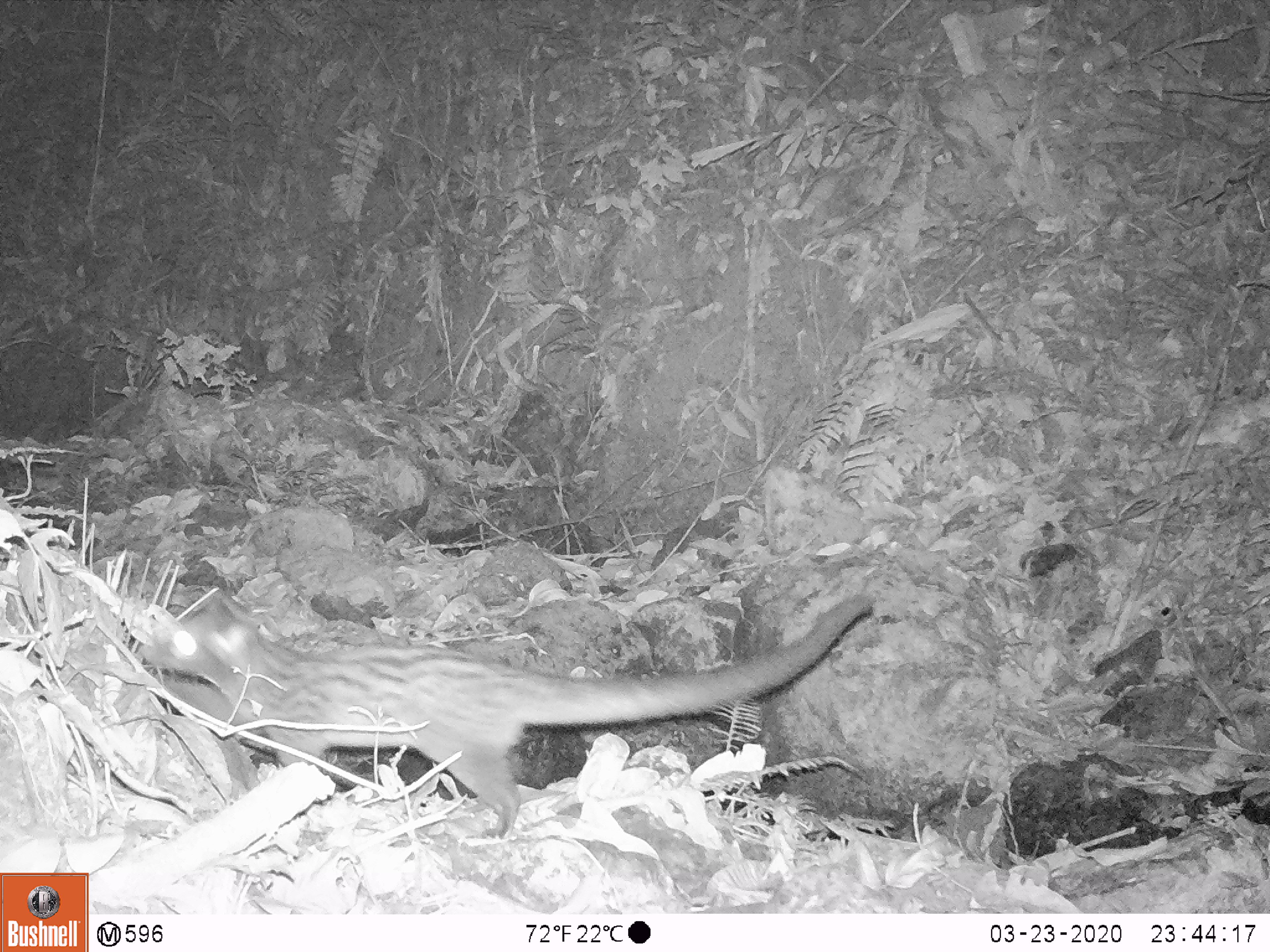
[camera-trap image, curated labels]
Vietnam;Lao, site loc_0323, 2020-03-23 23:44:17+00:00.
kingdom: Animalia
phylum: Chordata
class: Mammalia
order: Carnivora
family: Viverridae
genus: Paradoxurus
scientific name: Paradoxurus hermaphroditus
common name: common palm civet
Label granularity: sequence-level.